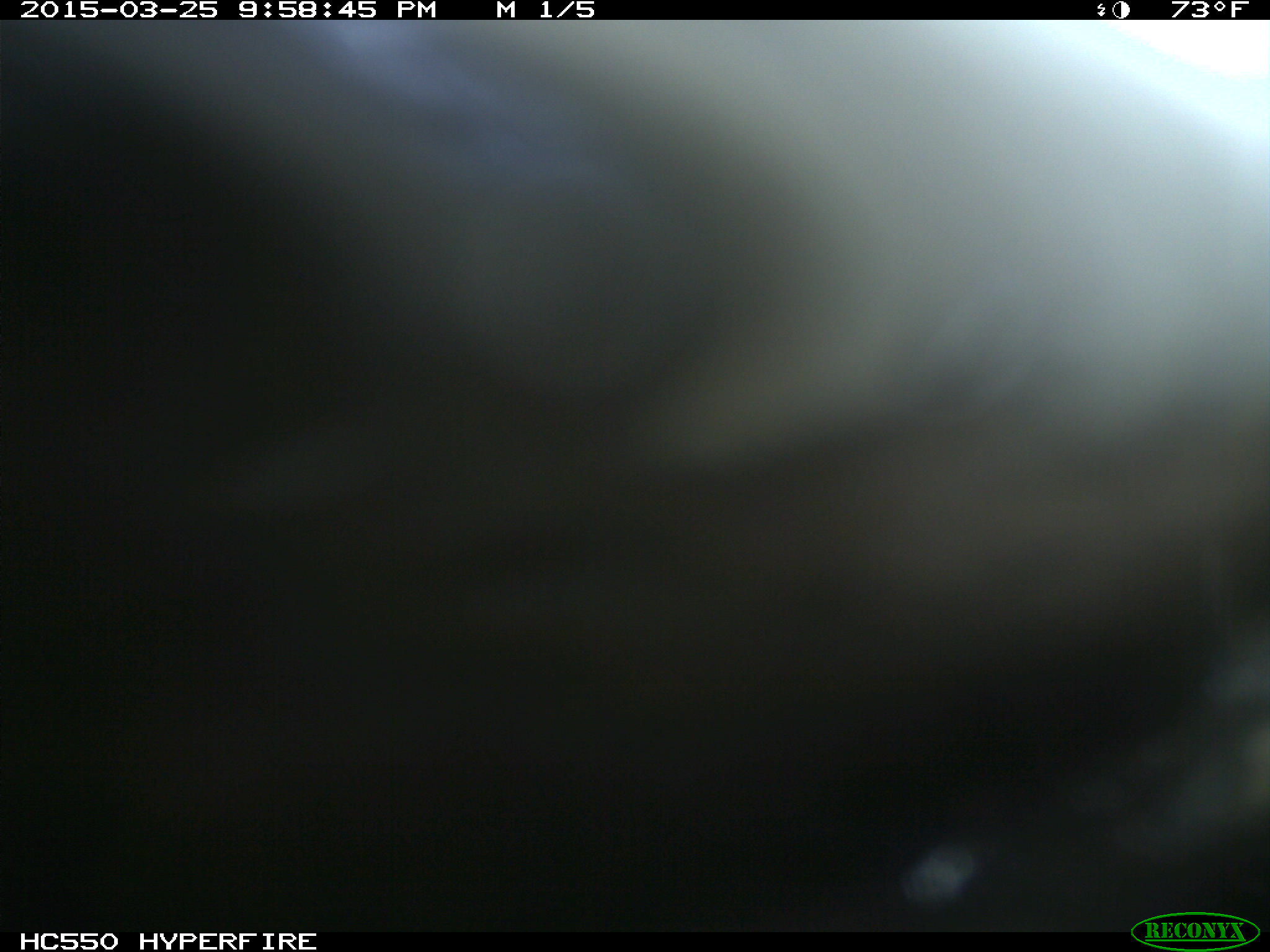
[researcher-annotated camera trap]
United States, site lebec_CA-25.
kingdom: Animalia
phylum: Chordata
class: Mammalia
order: Artiodactyla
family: Bovidae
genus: Bos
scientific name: Bos taurus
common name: domestic cow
Bos taurus (domestic cow).